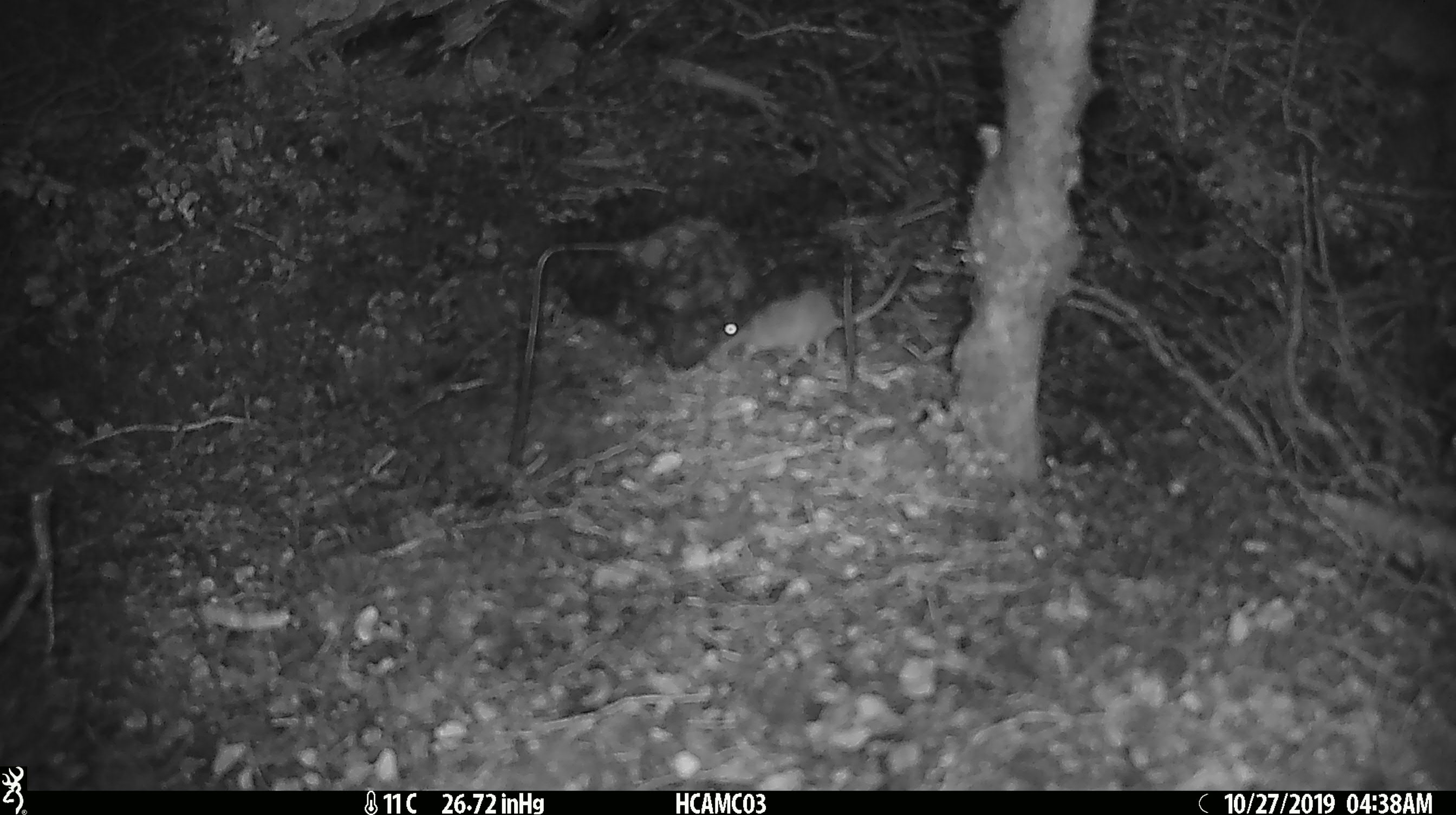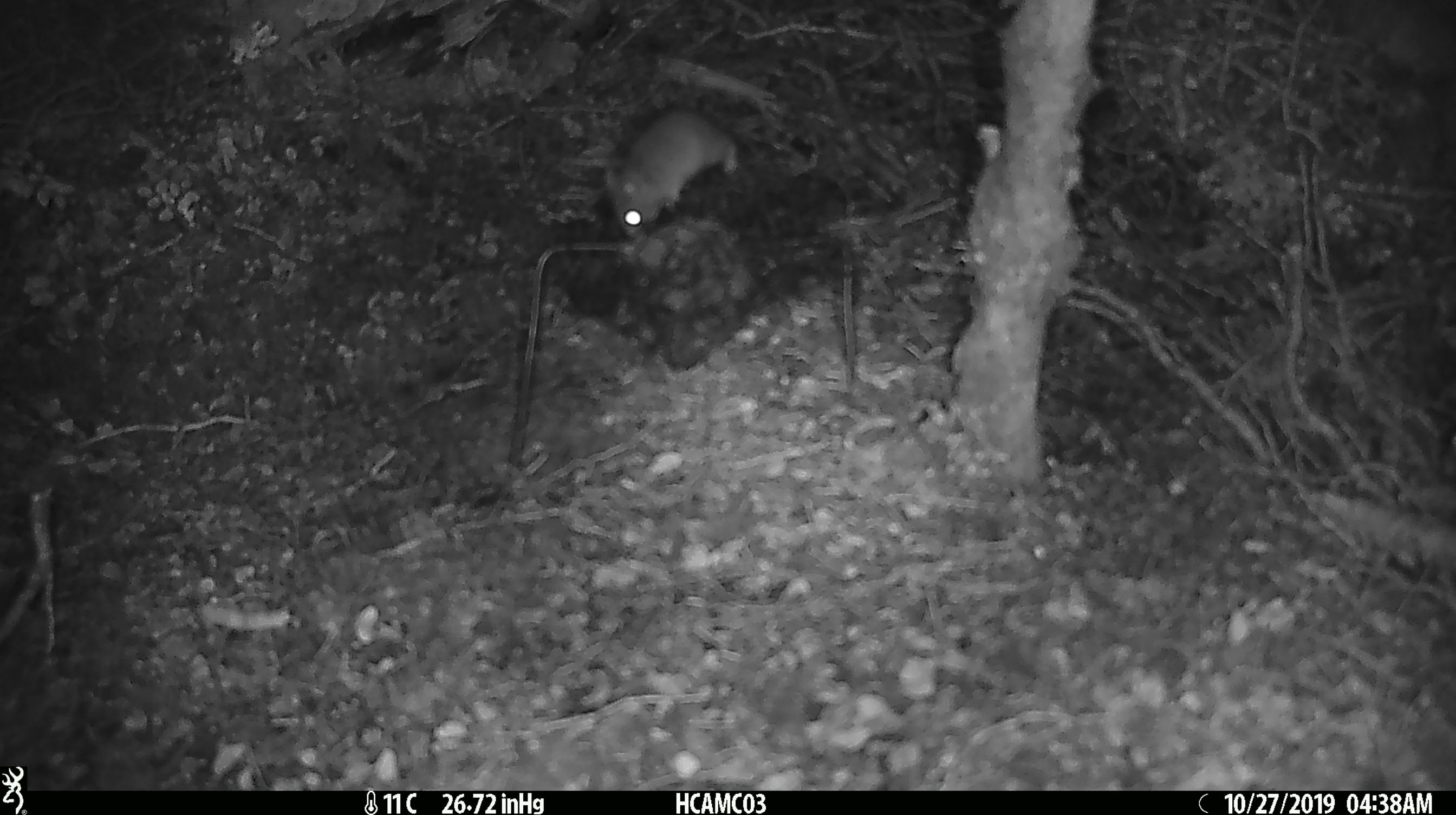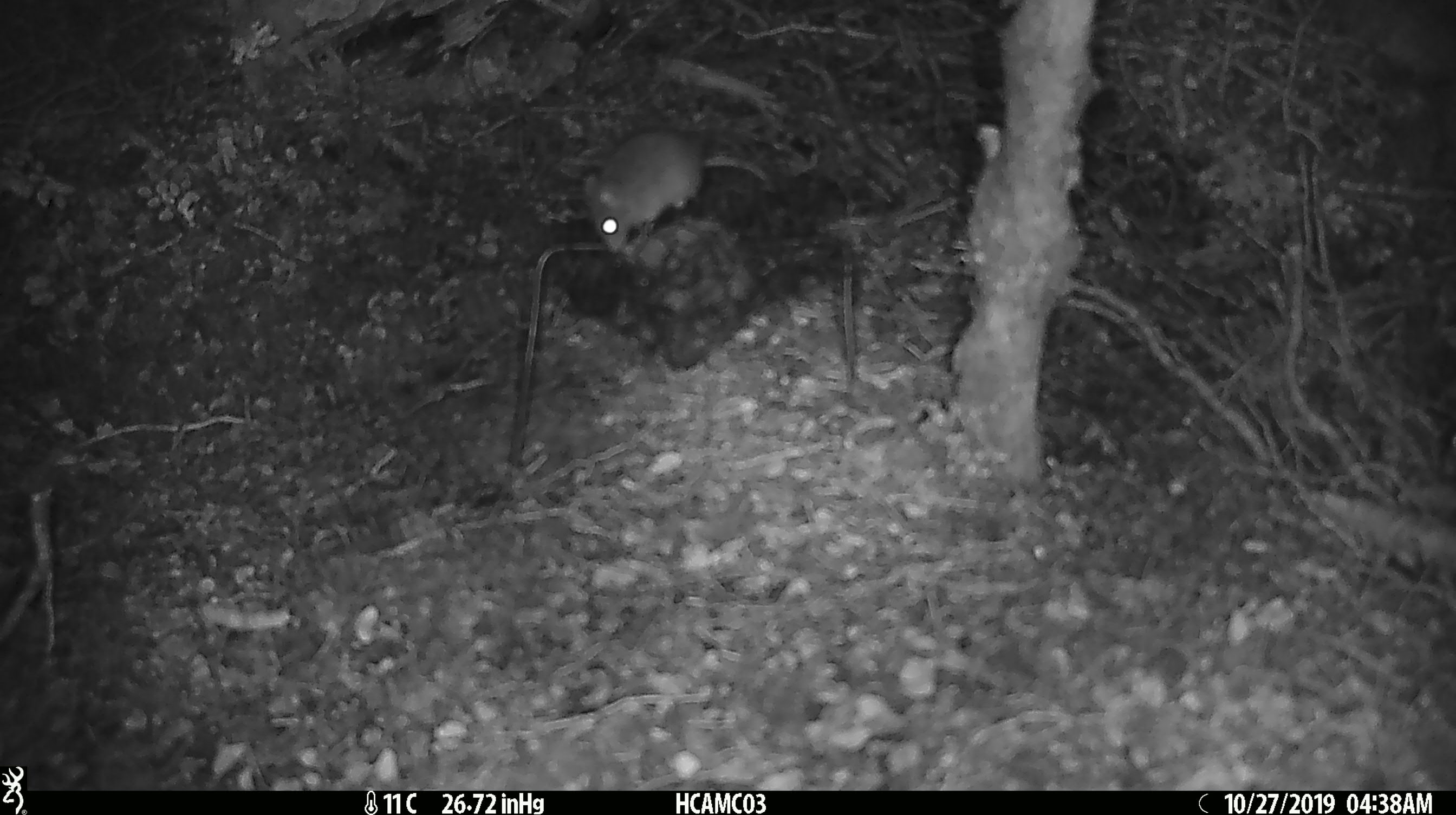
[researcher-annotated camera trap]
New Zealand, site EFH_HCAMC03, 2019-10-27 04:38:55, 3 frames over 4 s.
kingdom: Animalia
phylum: Chordata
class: Mammalia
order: Rodentia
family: Muridae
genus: Mus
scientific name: Mus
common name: mouse